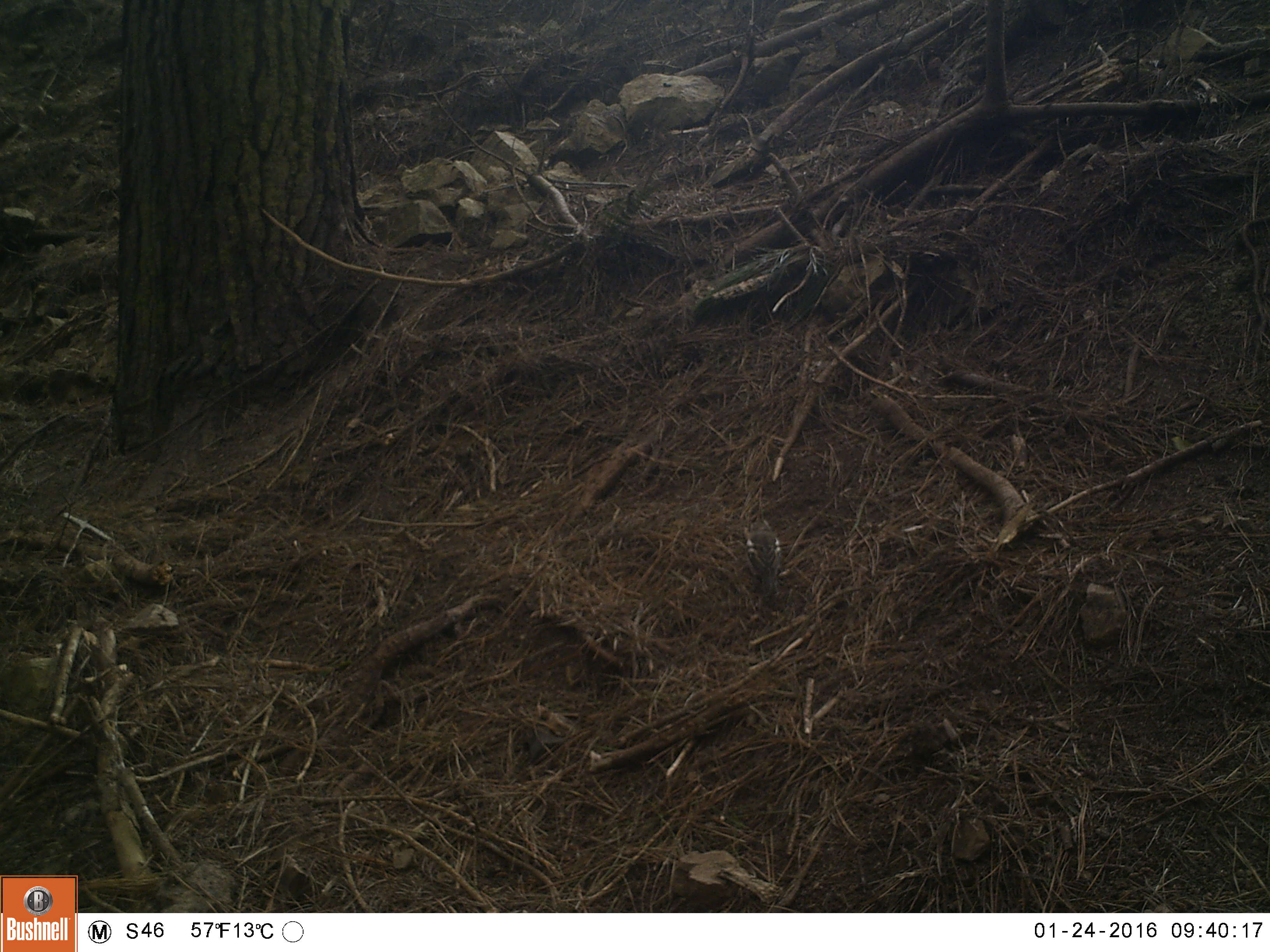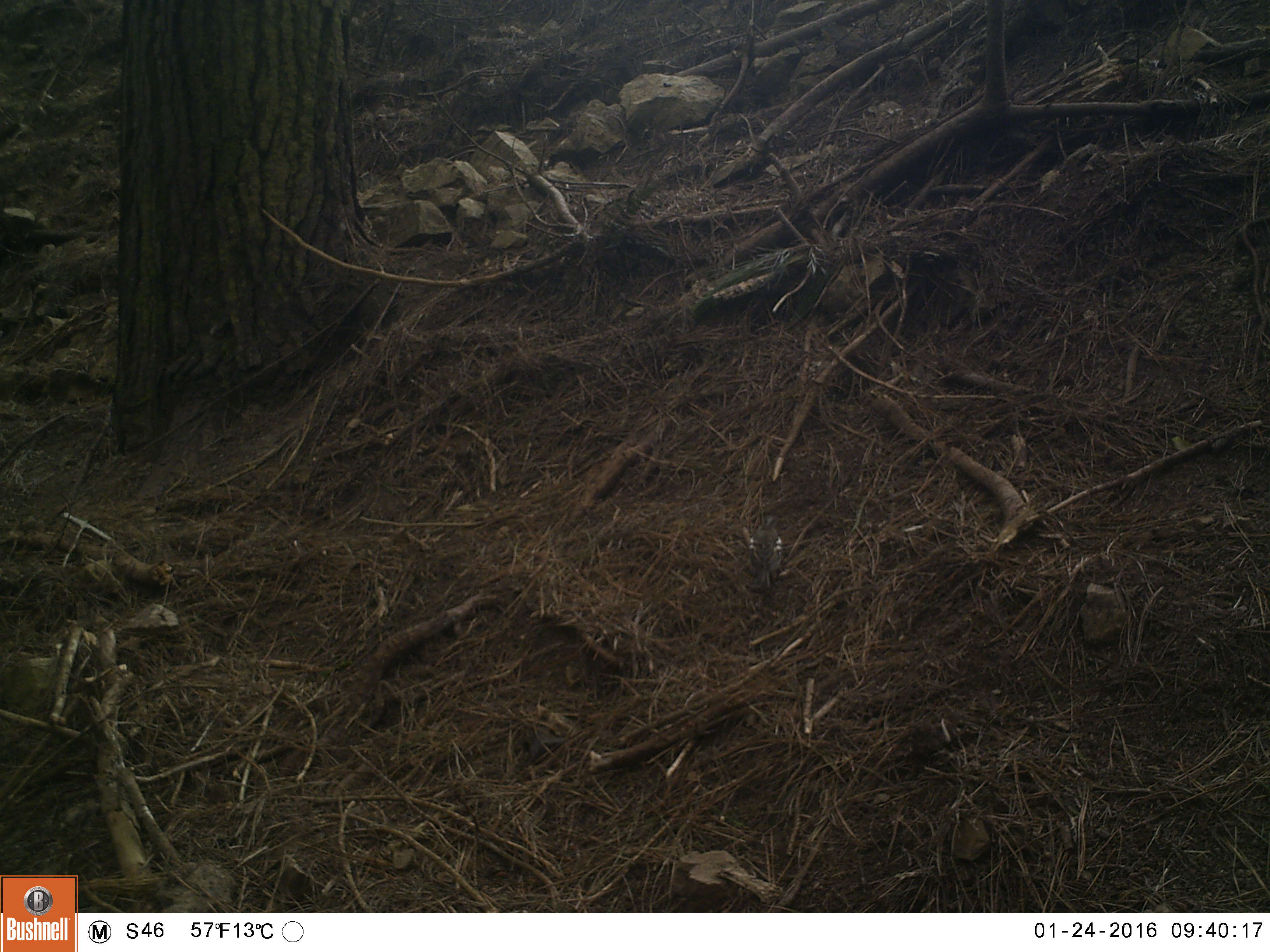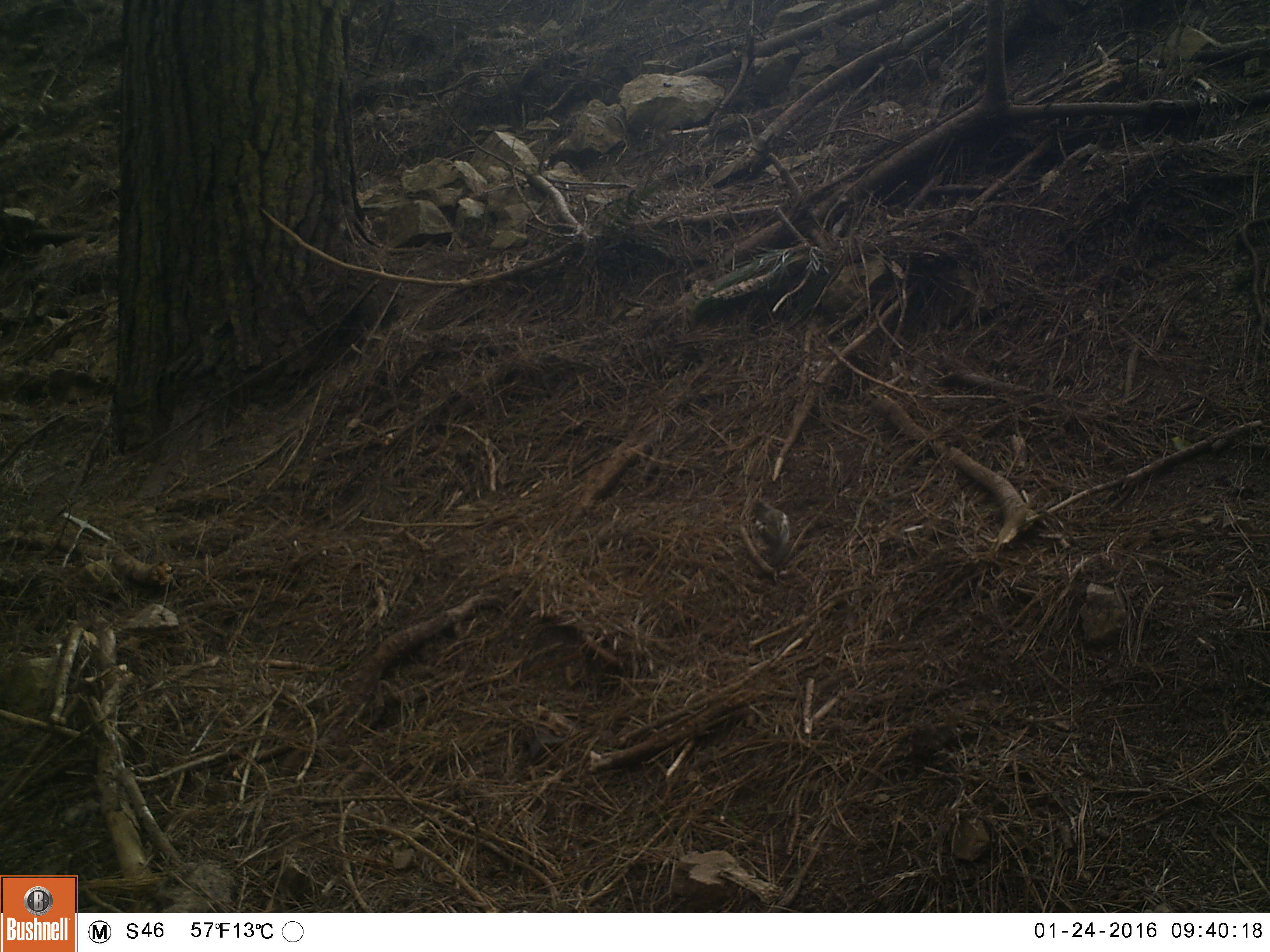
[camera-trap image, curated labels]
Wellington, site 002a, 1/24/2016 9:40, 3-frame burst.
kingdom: Animalia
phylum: Chordata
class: Aves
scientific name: Aves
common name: bird